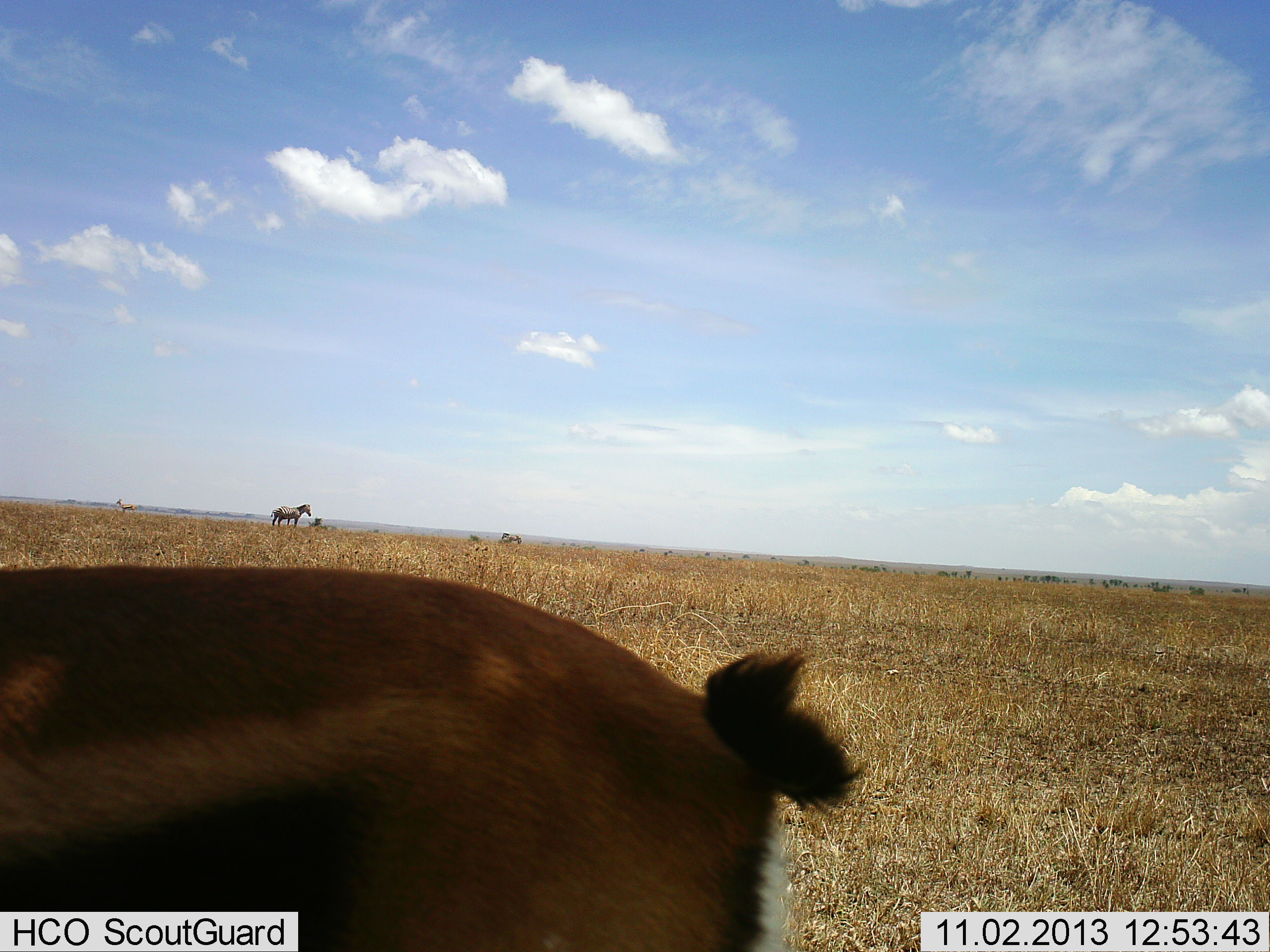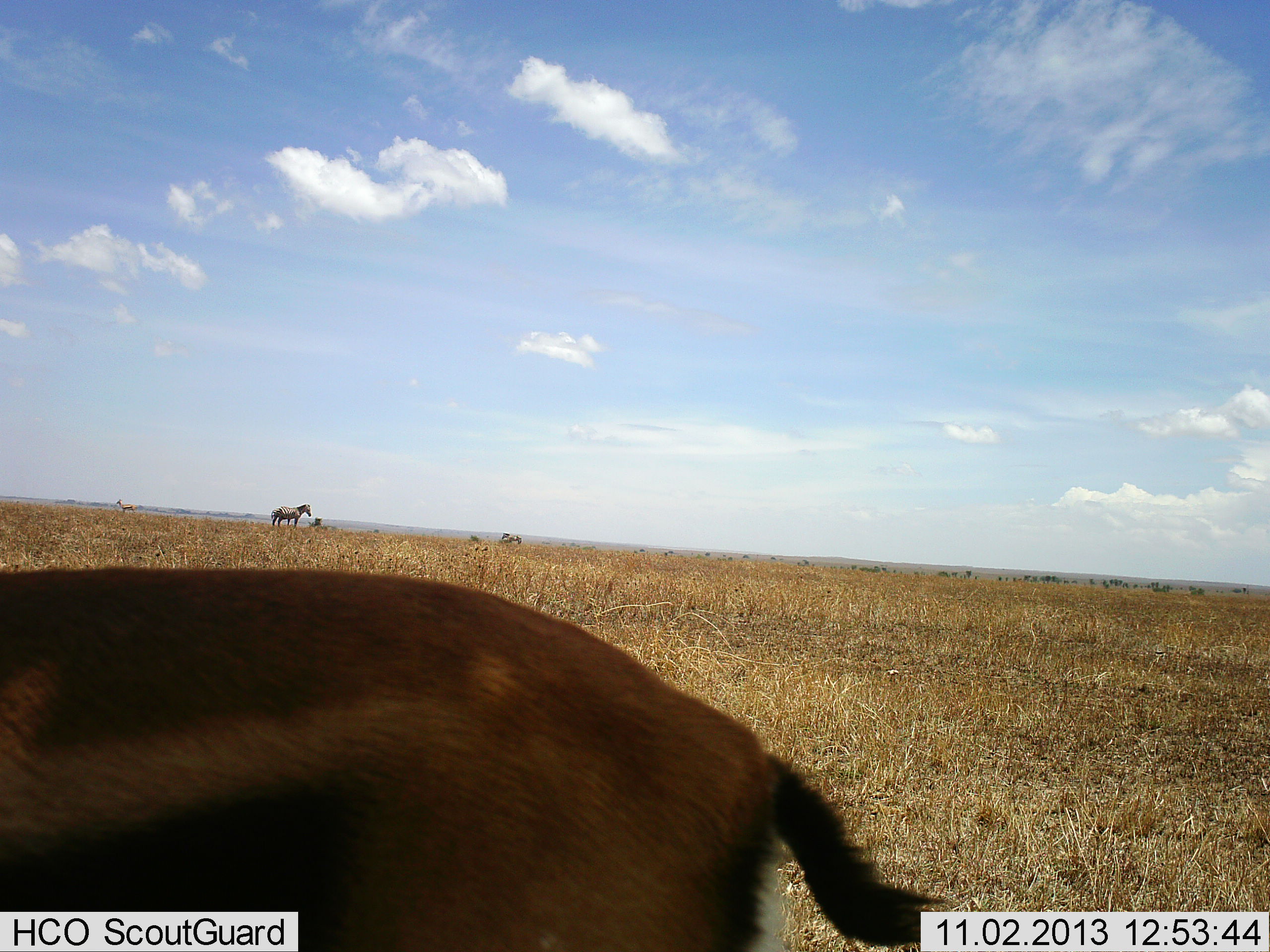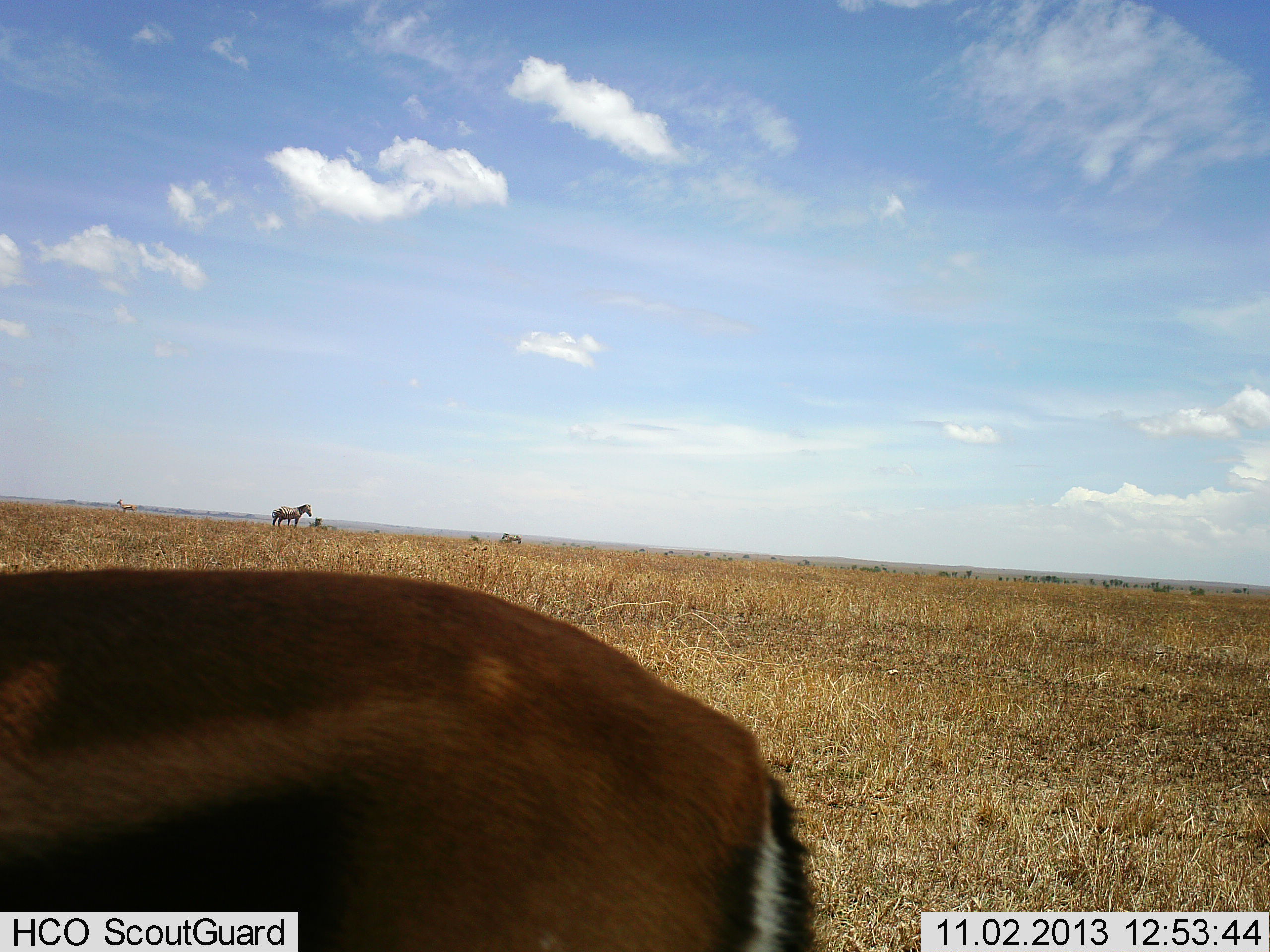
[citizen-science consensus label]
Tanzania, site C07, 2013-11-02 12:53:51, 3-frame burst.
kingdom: Animalia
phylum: Chordata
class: Mammalia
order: Artiodactyla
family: Bovidae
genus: Eudorcas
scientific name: Eudorcas thomsonii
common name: thomson's gazelle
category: gazellethomsons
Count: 1.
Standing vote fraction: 100%.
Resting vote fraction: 0%.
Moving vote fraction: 0%.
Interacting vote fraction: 0%.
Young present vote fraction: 0%.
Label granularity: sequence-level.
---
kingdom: Animalia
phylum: Chordata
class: Mammalia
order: Perissodactyla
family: Equidae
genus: Equus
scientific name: Equus quagga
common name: plains zebra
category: zebra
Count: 2.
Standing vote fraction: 100%.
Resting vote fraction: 10%.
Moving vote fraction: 0%.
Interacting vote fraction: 0%.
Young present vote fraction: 0%.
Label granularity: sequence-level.